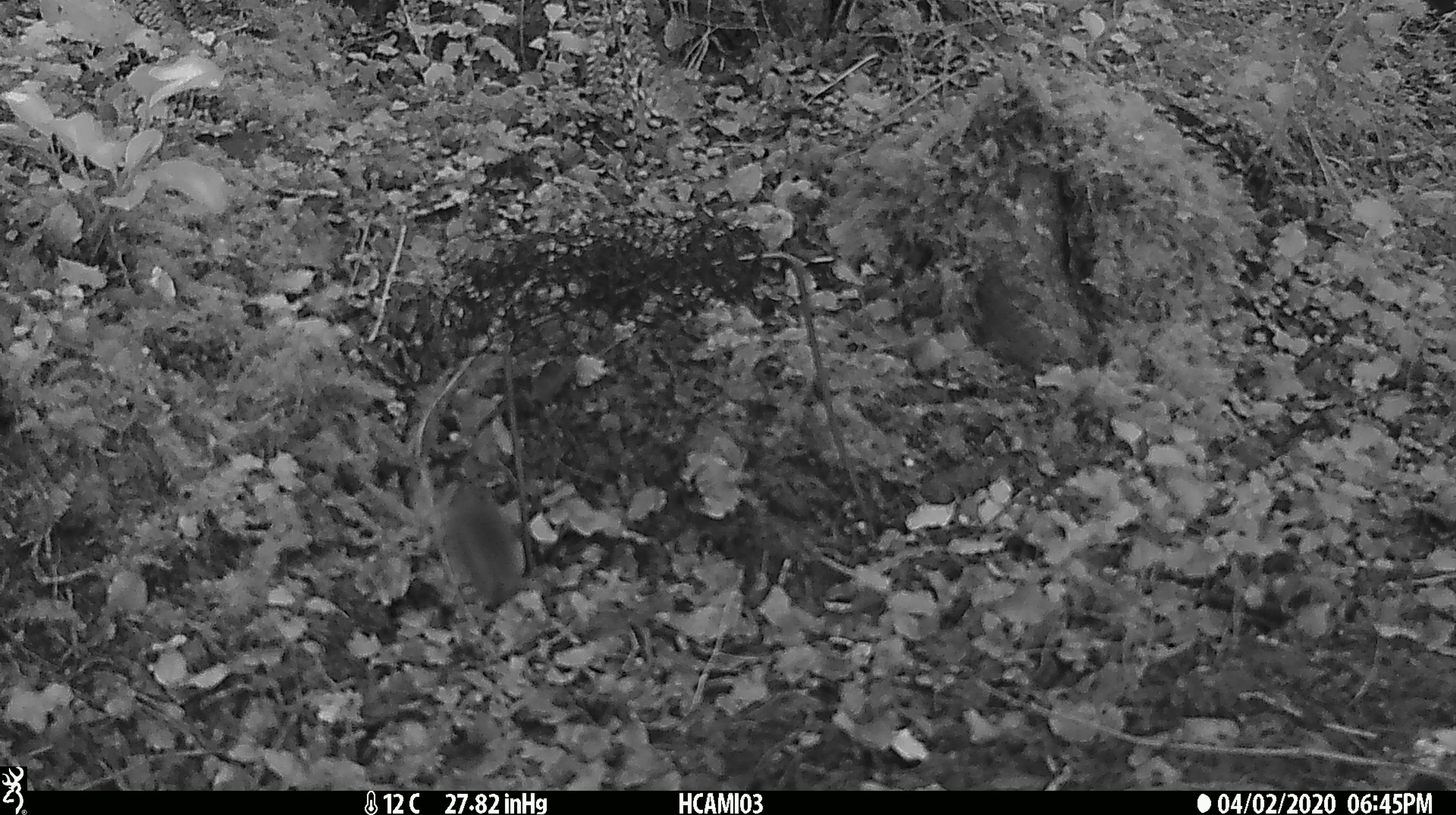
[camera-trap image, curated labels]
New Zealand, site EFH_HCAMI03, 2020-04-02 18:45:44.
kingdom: Animalia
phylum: Chordata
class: Mammalia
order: Rodentia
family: Muridae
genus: Mus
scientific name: Mus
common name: mouse